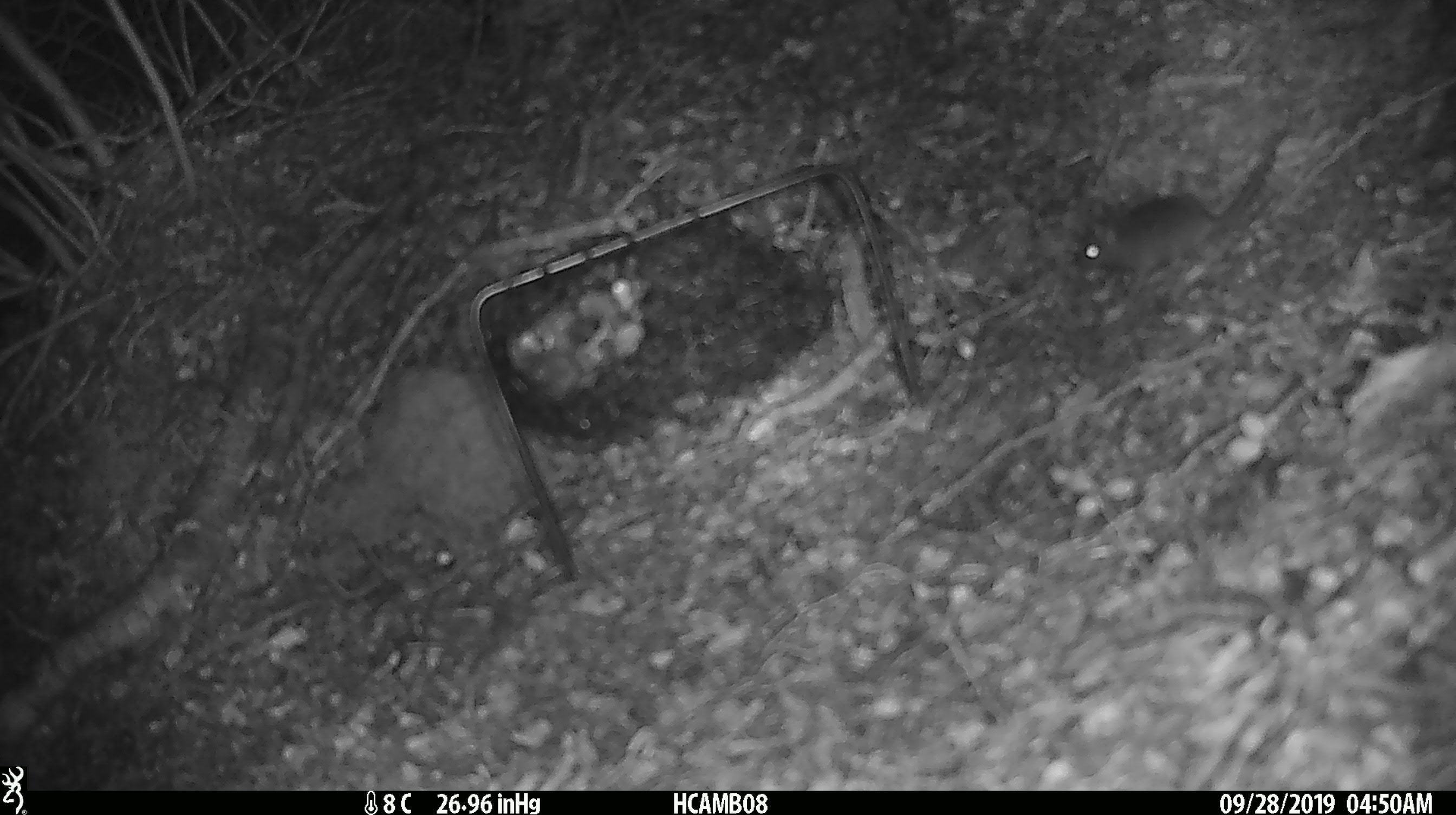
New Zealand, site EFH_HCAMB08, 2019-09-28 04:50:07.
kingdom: Animalia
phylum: Chordata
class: Mammalia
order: Rodentia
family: Muridae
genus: Mus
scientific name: Mus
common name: mouse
Mouse (Mus).